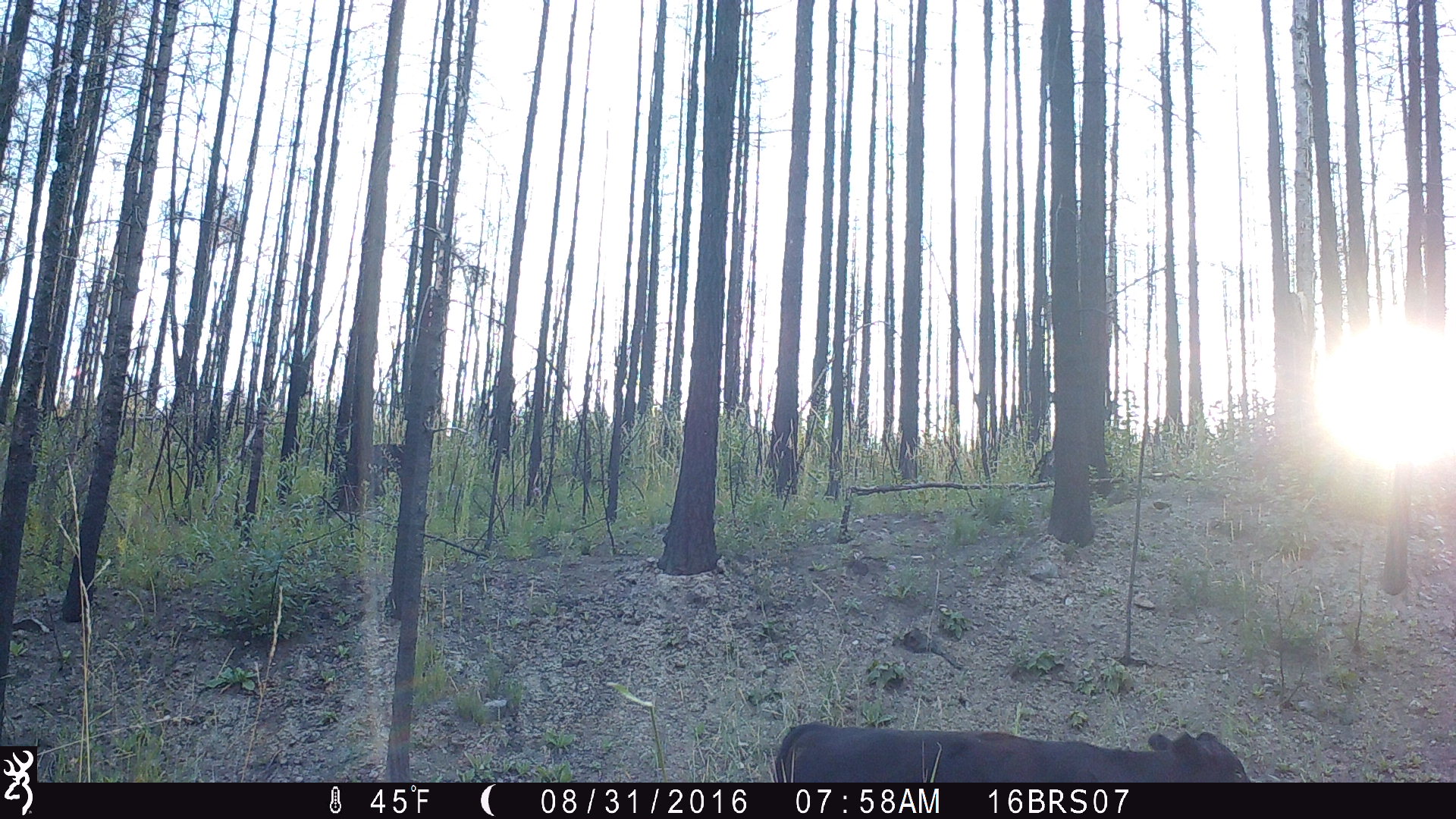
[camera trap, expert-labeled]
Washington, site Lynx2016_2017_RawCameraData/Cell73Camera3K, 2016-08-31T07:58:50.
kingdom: Animalia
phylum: Chordata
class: Mammalia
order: Artiodactyla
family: Bovidae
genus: Bos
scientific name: Bos taurus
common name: domestic cattle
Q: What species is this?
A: Domestic cattle (Bos taurus).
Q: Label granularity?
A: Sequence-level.